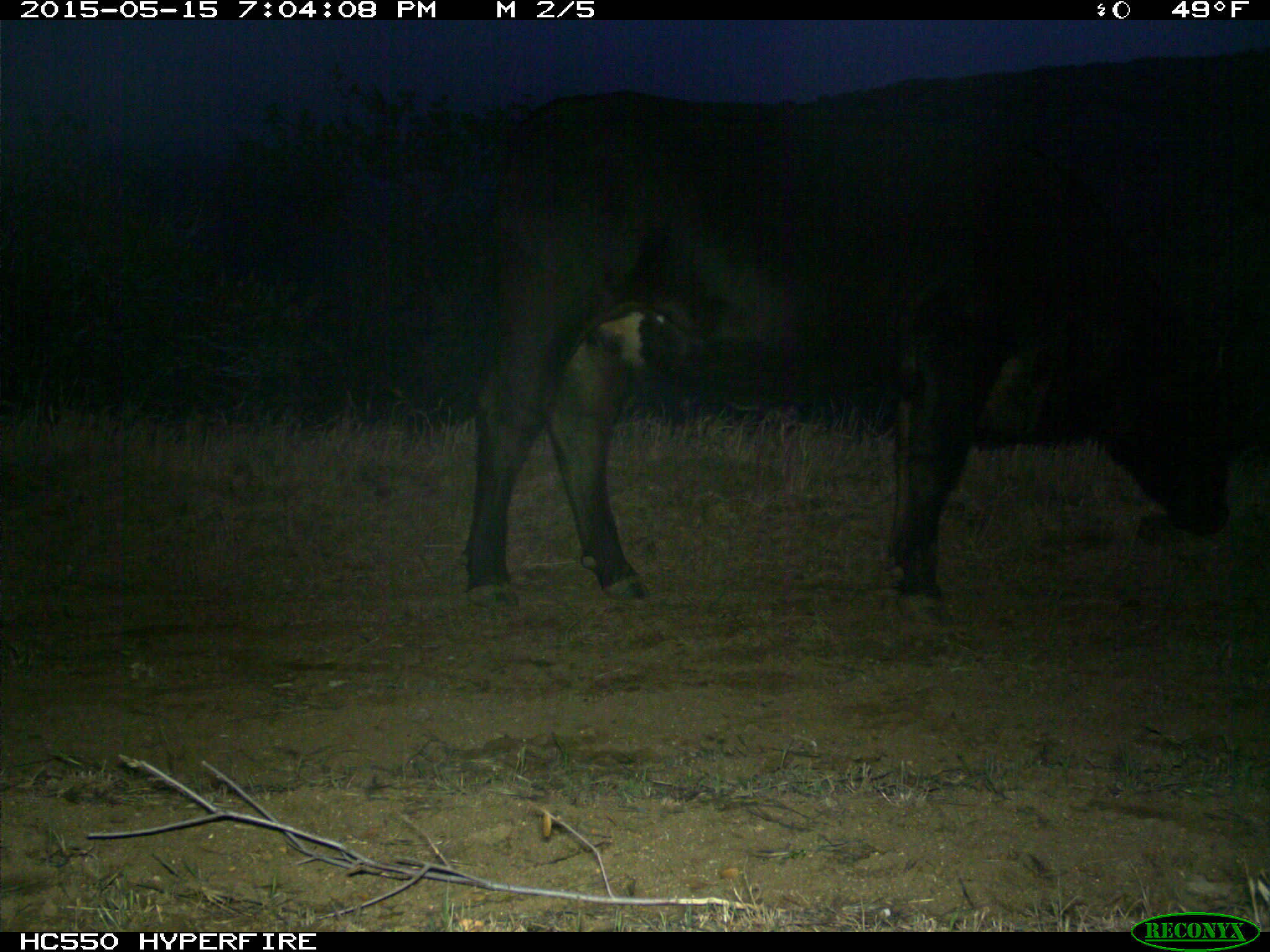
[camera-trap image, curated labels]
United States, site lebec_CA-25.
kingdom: Animalia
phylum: Chordata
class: Mammalia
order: Artiodactyla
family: Bovidae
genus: Bos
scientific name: Bos taurus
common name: domestic cow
Bos taurus (domestic cow).